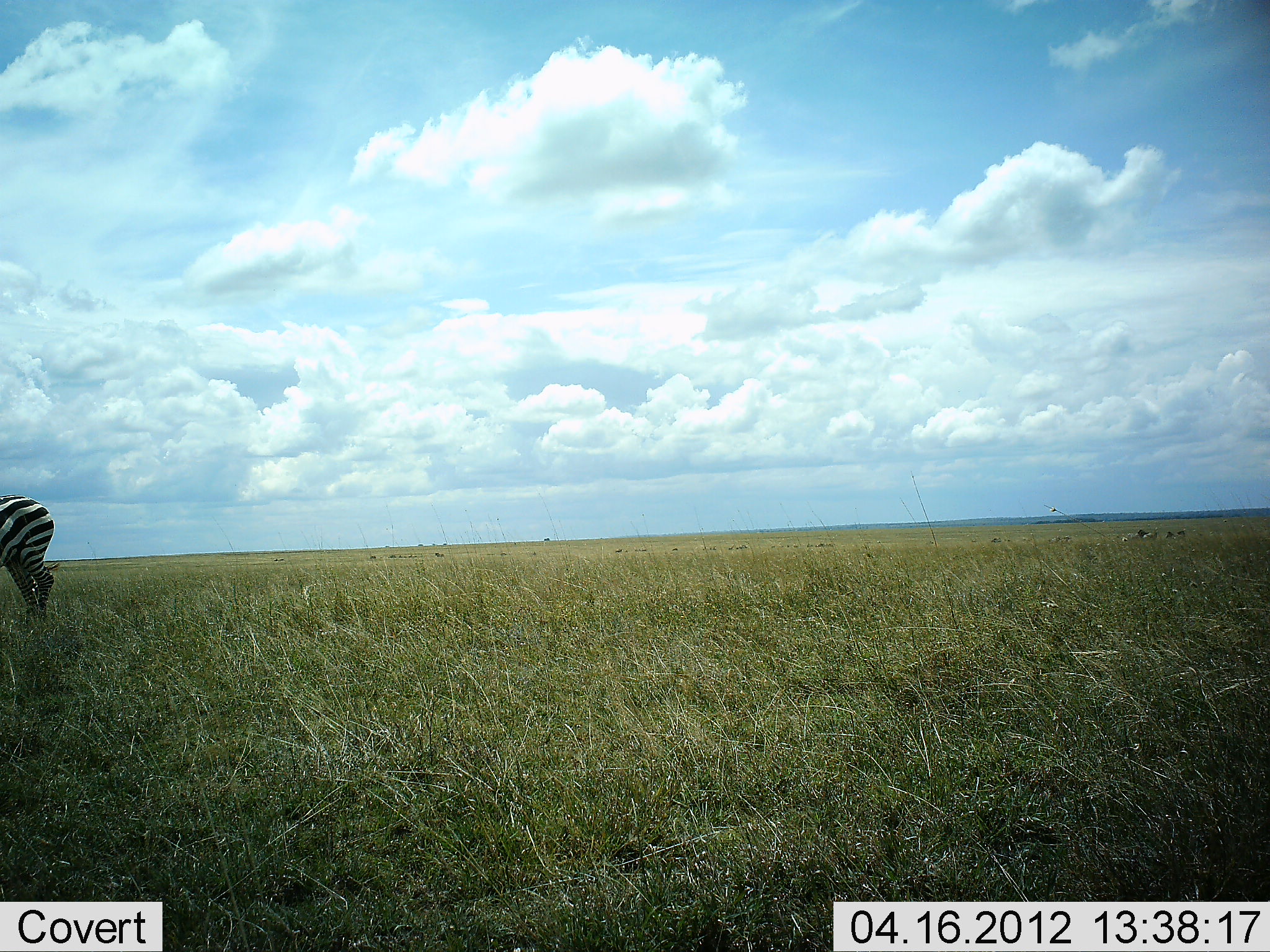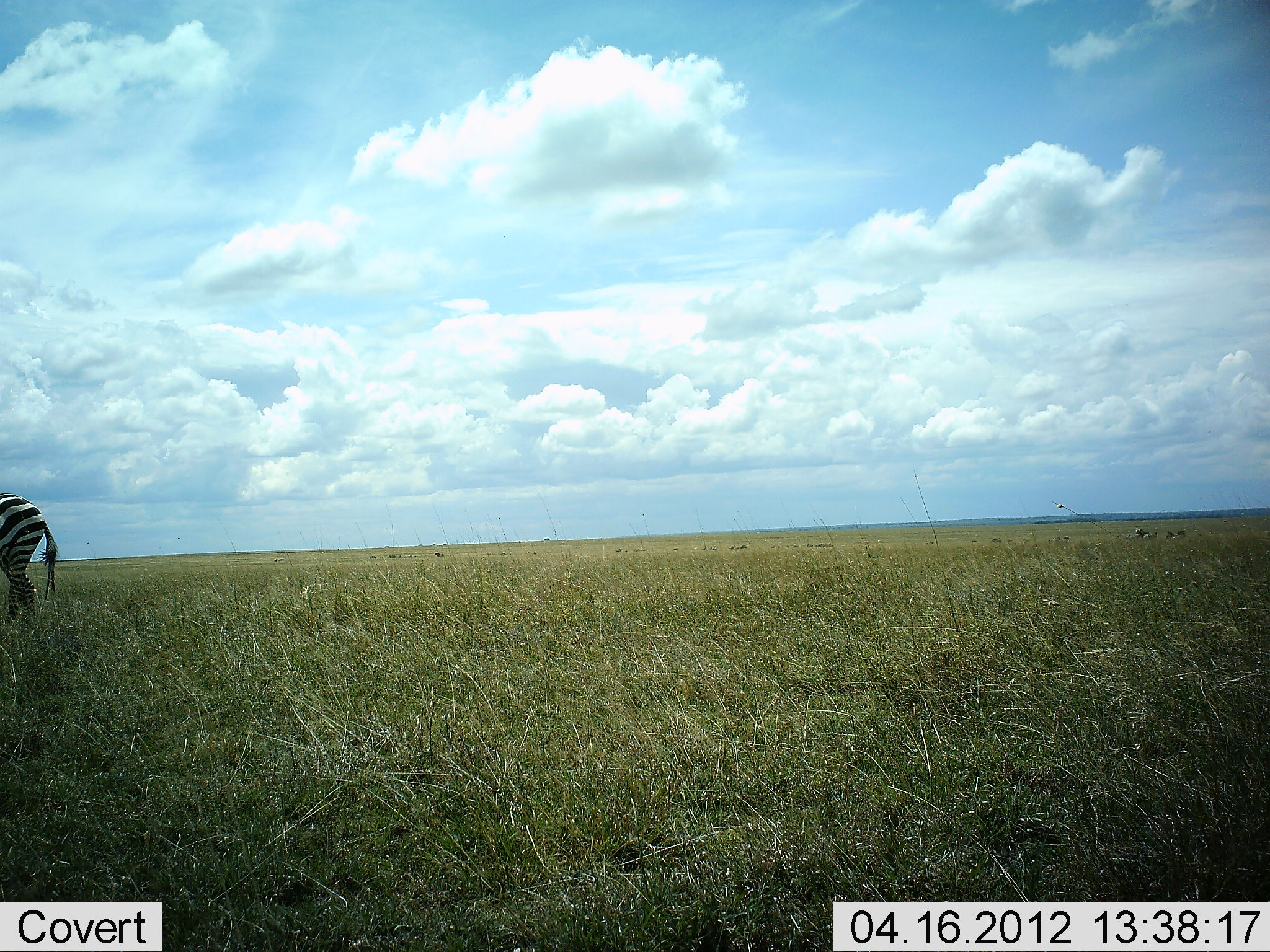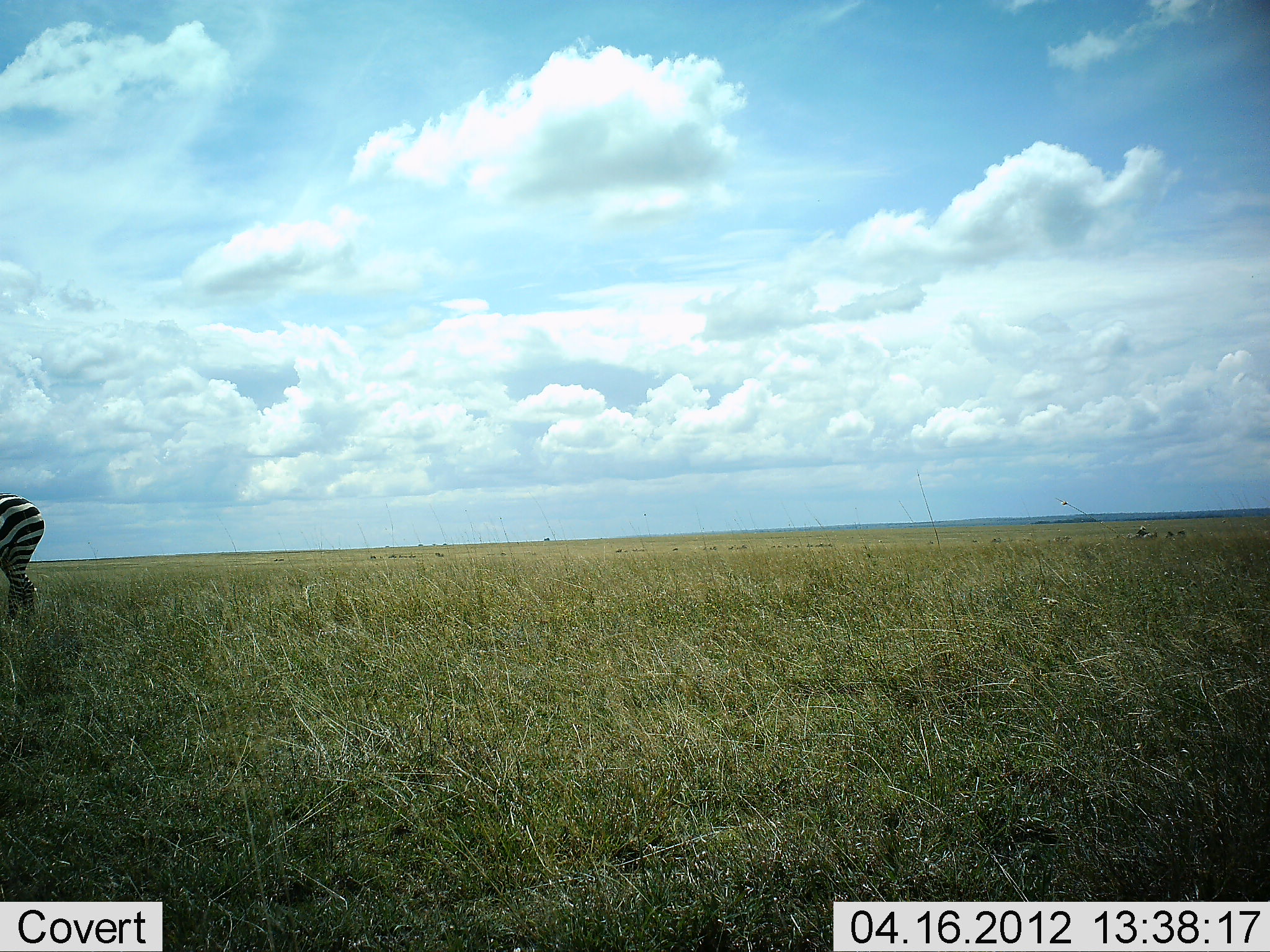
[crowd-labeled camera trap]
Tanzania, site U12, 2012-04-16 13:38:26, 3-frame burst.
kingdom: Animalia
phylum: Chordata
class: Mammalia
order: Perissodactyla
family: Equidae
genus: Equus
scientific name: Equus quagga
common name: plains zebra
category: zebra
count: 1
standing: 81%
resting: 0%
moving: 19%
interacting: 0%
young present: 0%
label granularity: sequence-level